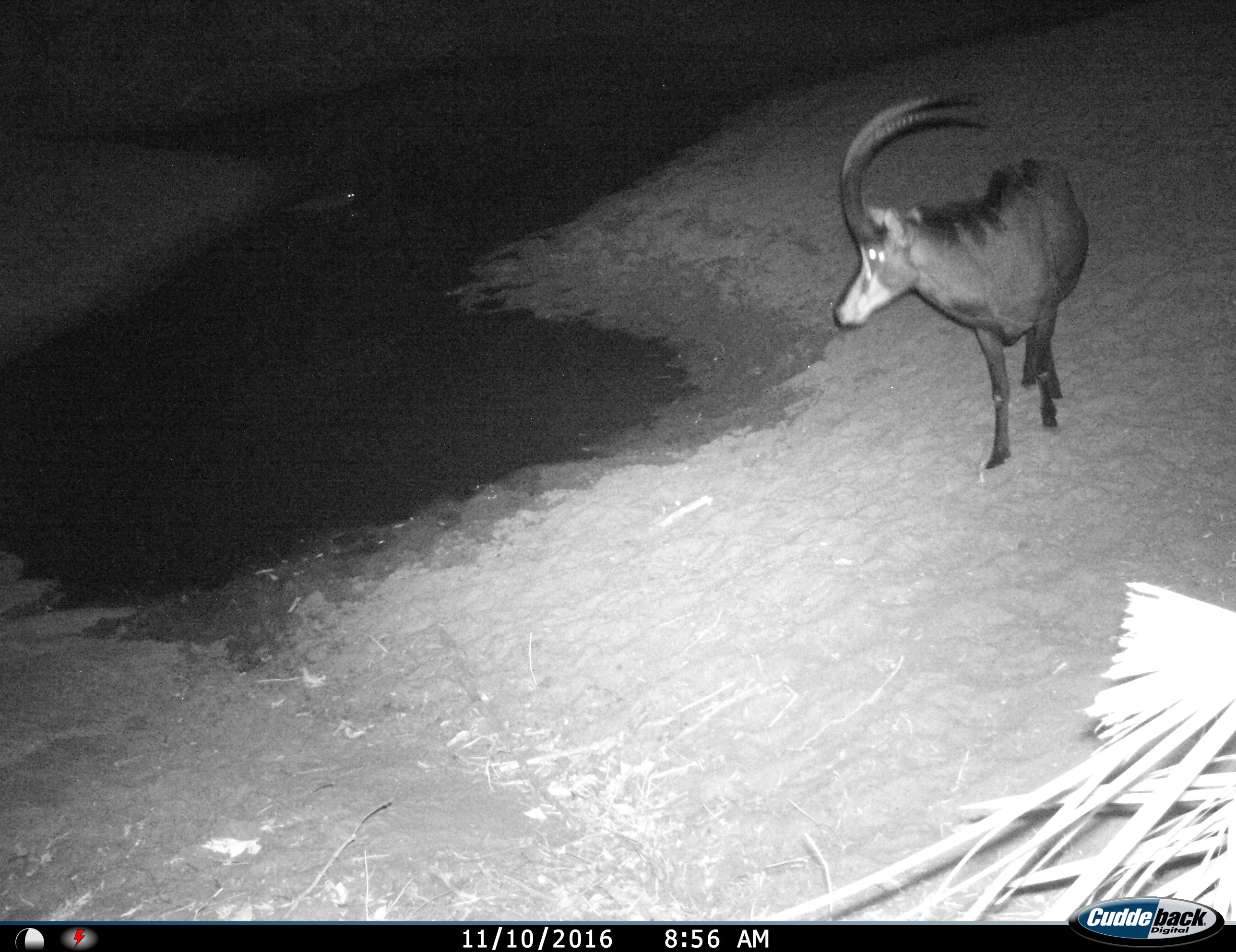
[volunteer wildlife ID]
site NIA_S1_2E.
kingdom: Animalia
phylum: Chordata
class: Mammalia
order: Artiodactyla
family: Bovidae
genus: Hippotragus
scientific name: Hippotragus niger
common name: sable antelope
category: sable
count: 1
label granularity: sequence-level